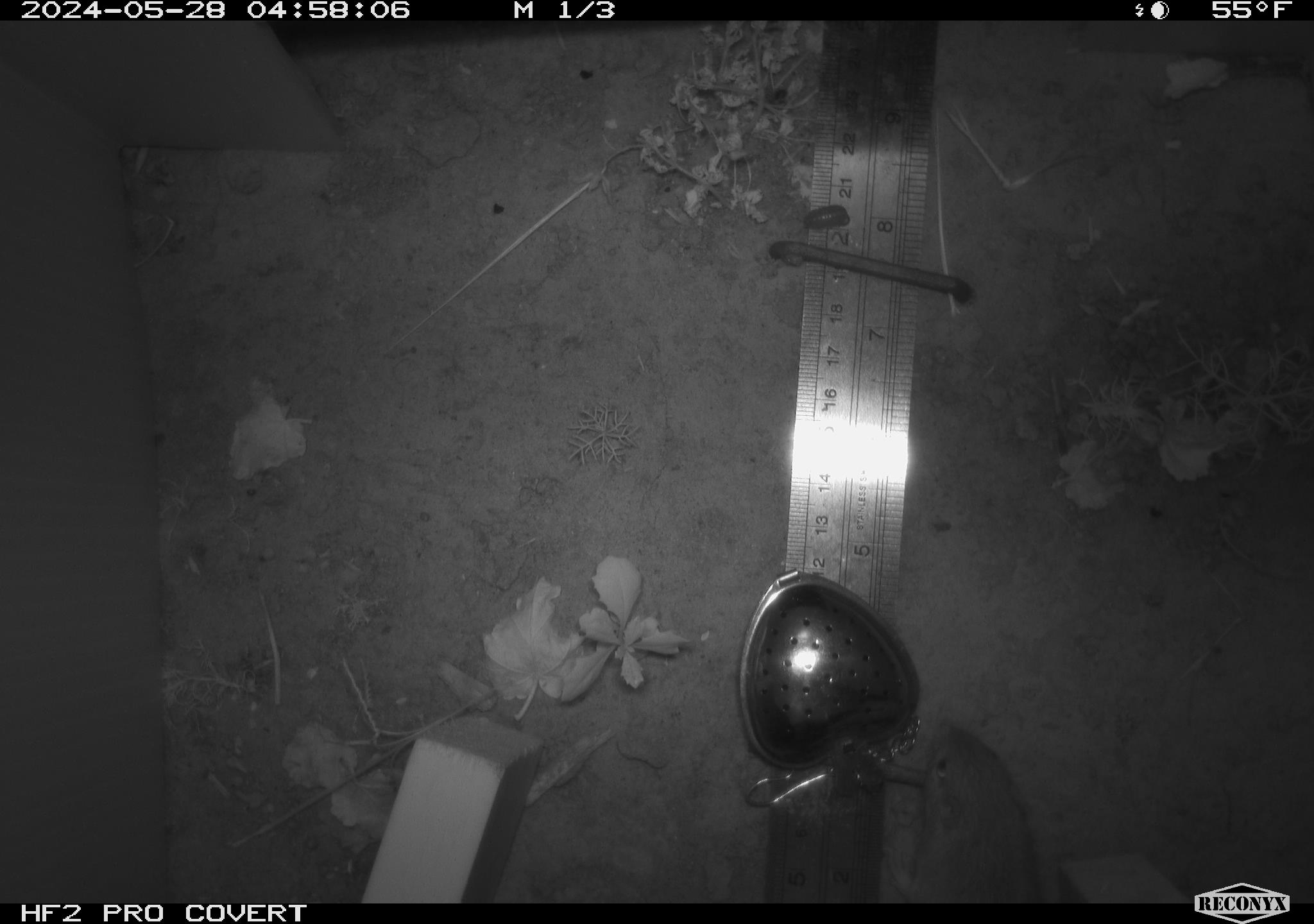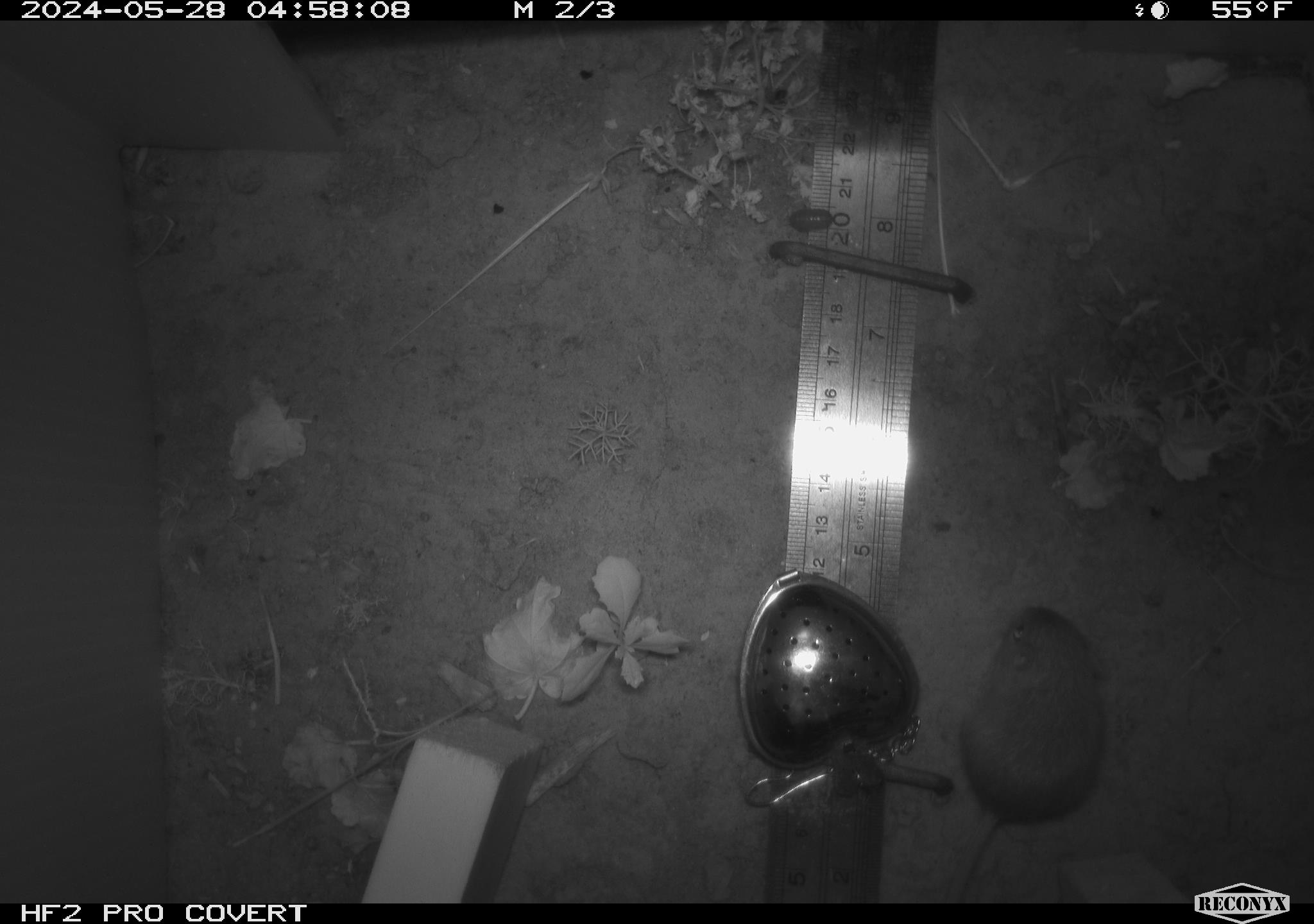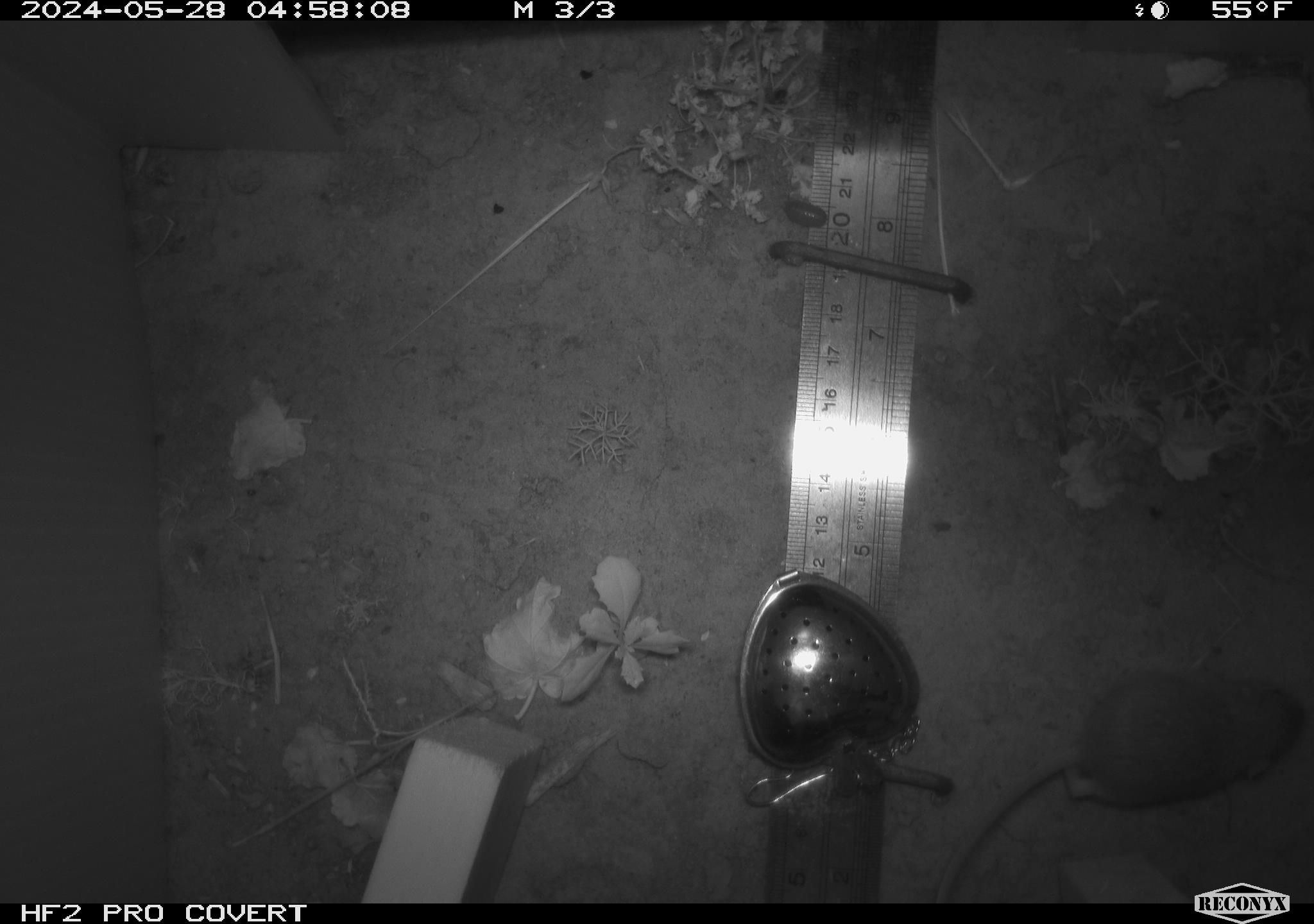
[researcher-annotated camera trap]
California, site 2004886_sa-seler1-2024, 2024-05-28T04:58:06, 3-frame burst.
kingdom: Animalia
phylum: Chordata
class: Mammalia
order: Rodentia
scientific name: Rodentia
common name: mouse species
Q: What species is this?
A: Mouse species (Rodentia).